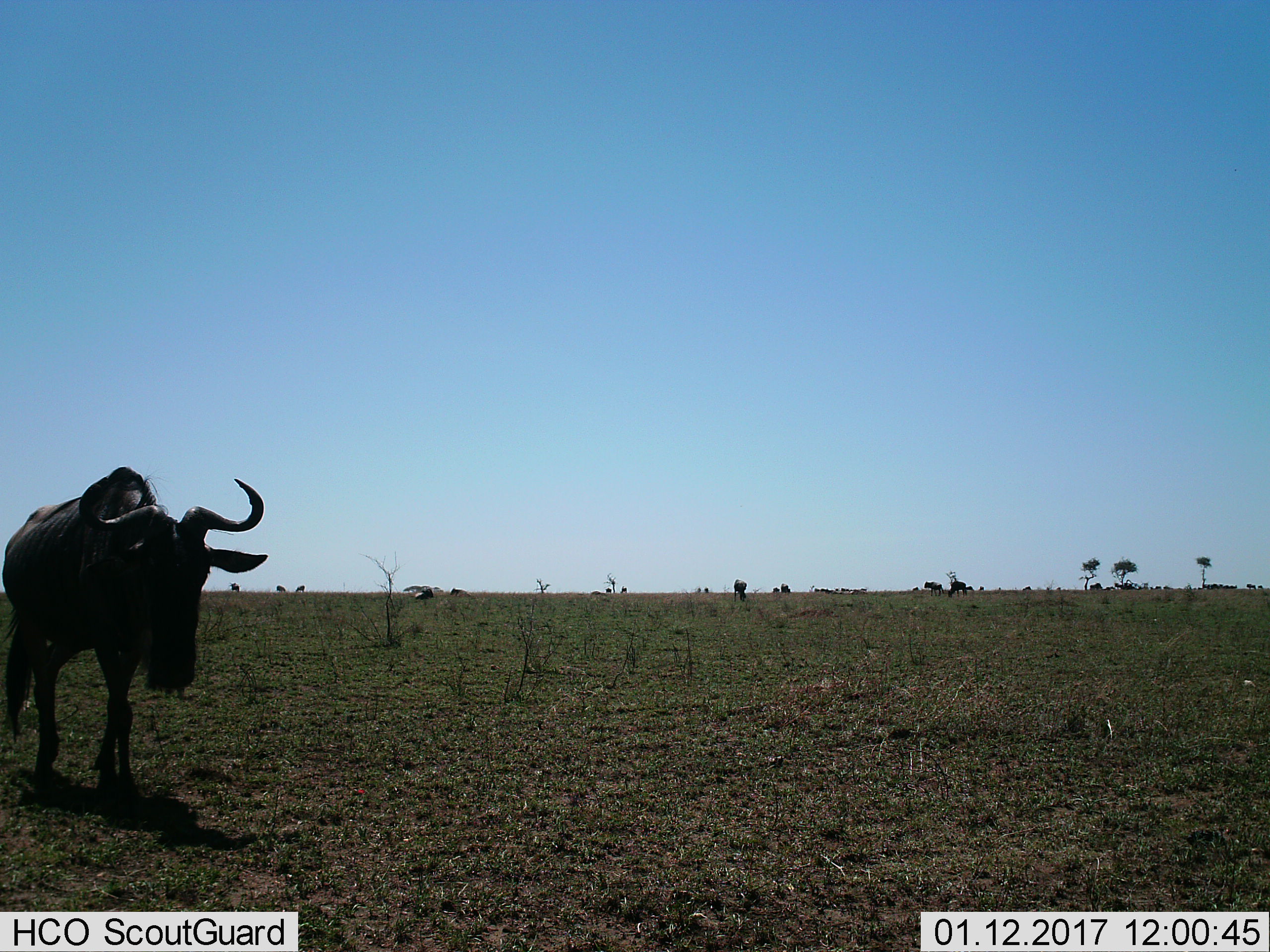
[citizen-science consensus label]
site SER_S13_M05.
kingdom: Animalia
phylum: Chordata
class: Mammalia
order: Artiodactyla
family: Bovidae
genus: Connochaetes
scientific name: Connochaetes taurinus taurinus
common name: blue wildebeest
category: wildebeestblue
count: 11-50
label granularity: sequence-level